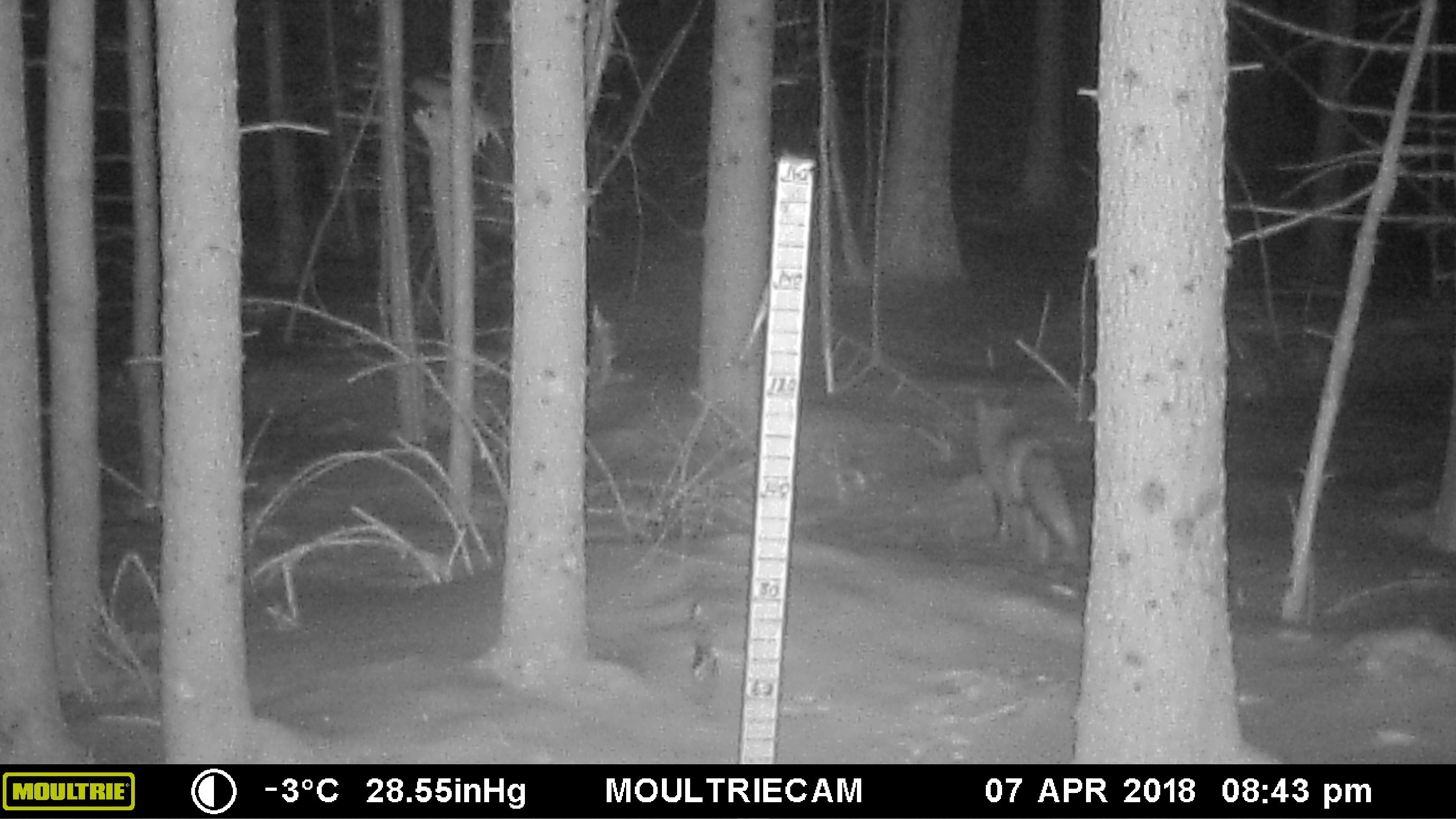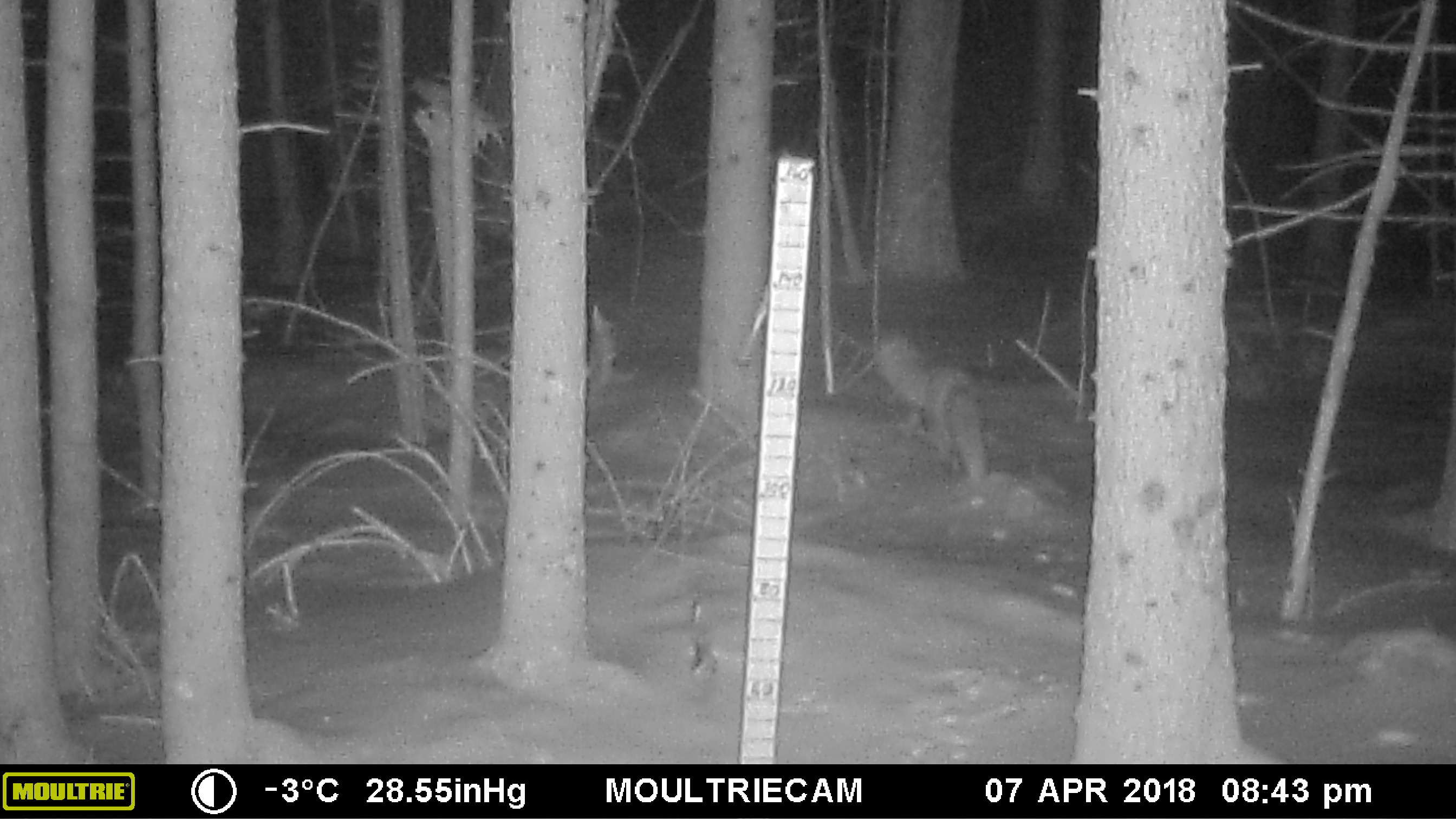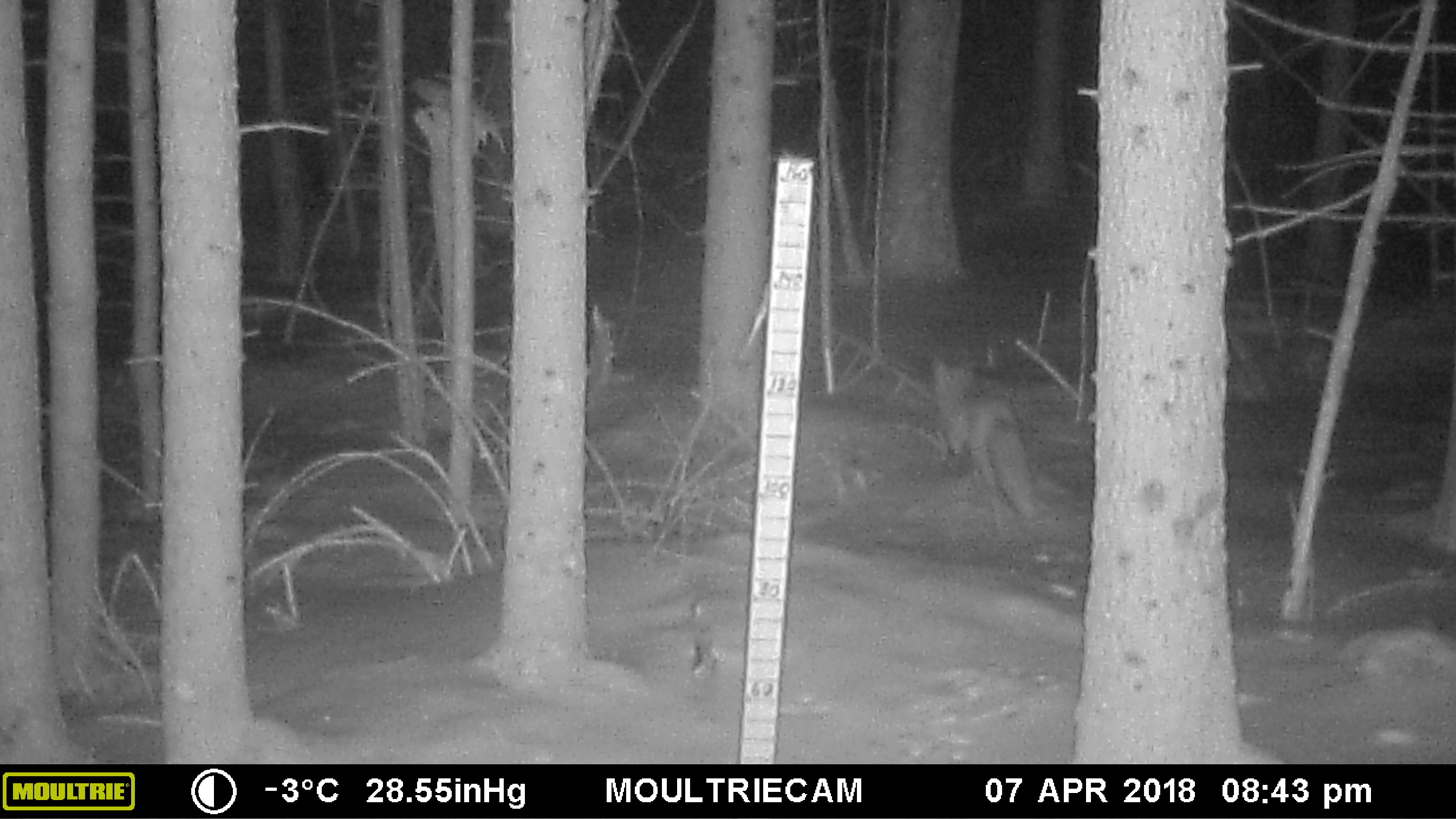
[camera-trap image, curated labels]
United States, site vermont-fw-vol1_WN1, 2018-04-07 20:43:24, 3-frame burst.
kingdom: Animalia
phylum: Chordata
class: Mammalia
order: Carnivora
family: Canidae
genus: Vulpes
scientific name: Vulpes vulpes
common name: red fox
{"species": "red fox (Vulpes vulpes)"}